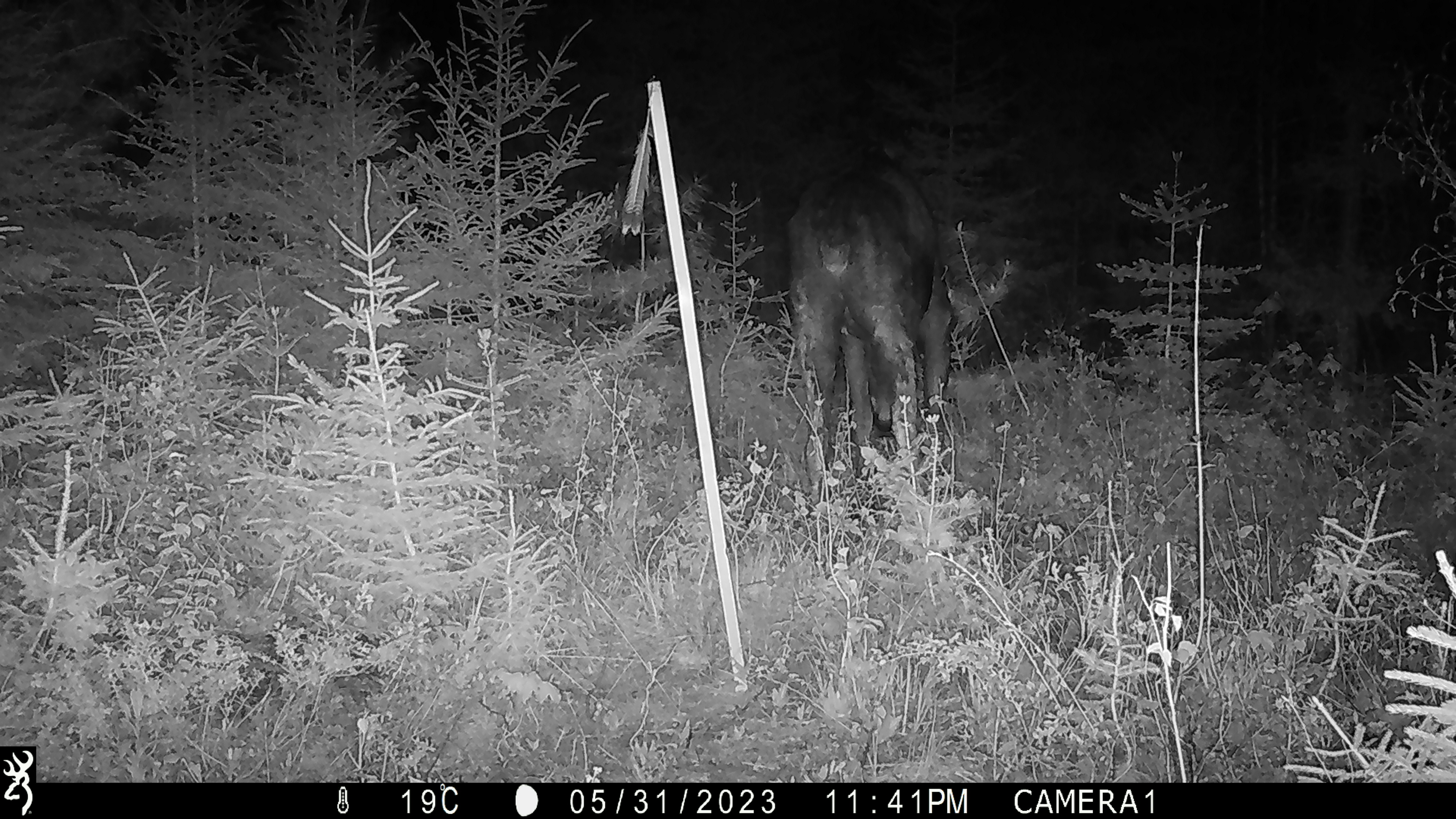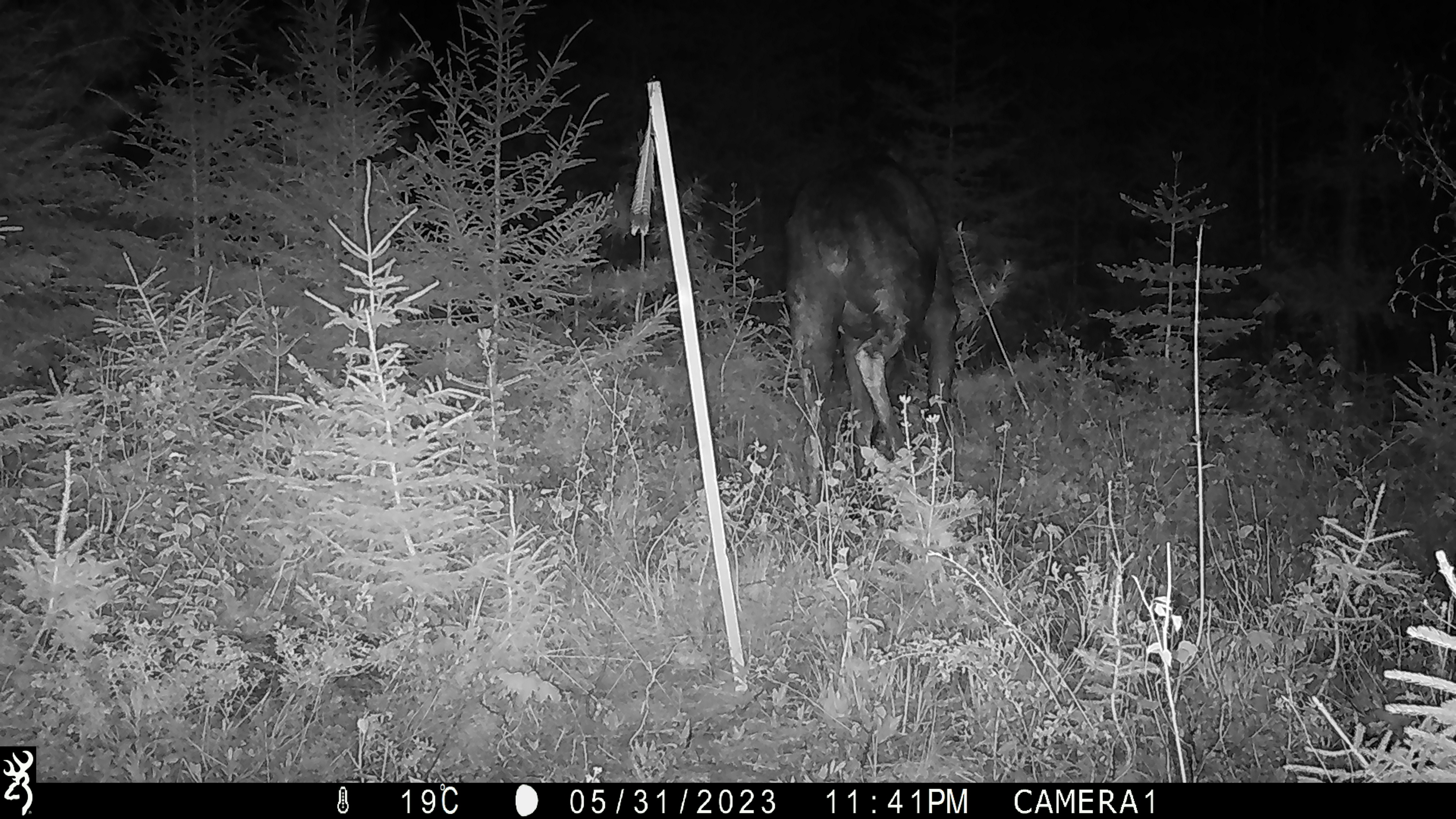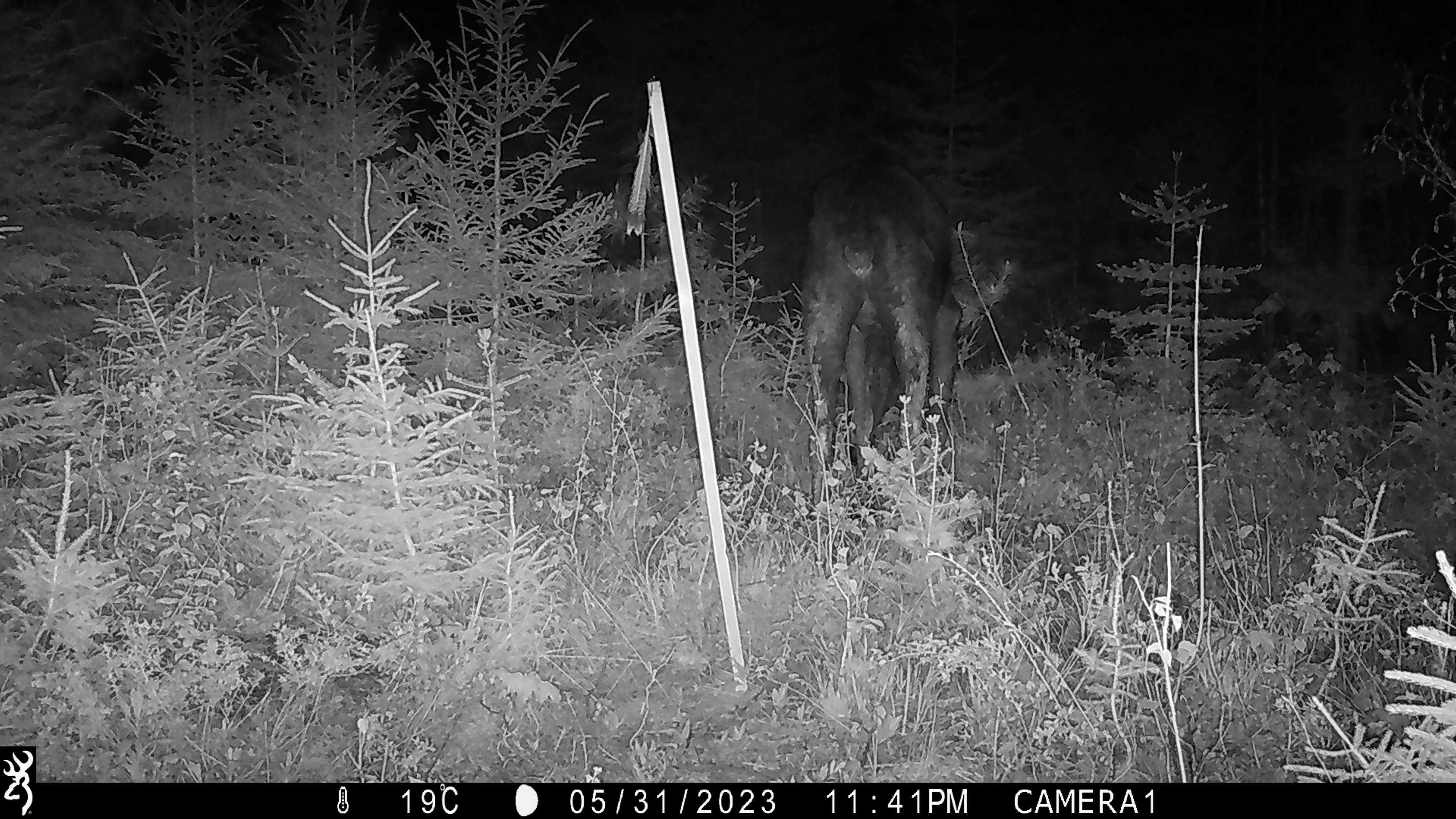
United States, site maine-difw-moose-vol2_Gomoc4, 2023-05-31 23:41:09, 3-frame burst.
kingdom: Animalia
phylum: Chordata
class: Mammalia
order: Artiodactyla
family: Cervidae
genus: Alces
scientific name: Alces alces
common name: moose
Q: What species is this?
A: Moose (Alces alces).